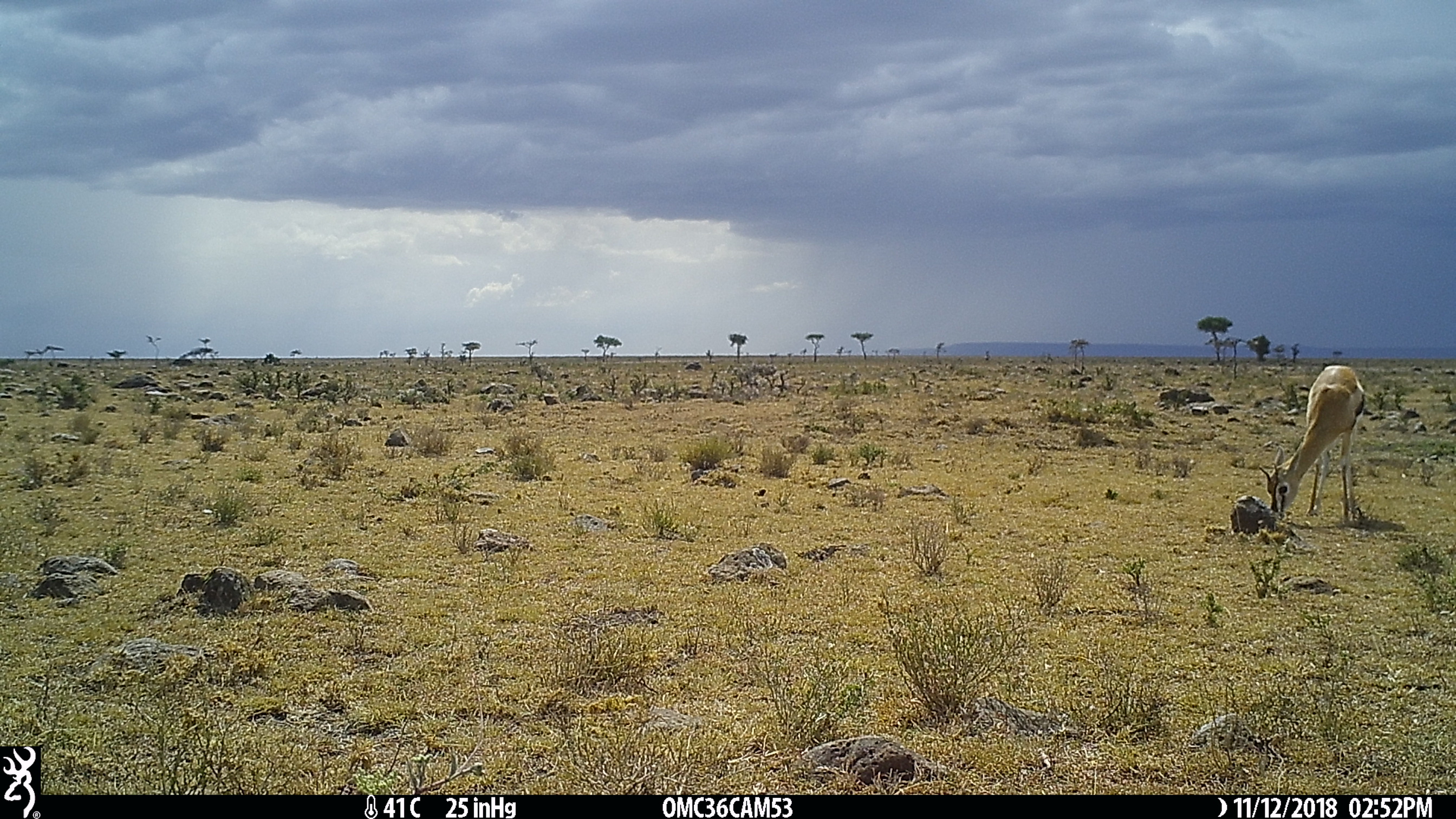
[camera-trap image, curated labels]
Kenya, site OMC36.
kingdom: Animalia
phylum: Chordata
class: Mammalia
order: Artiodactyla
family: Bovidae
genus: Eudorcas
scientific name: Eudorcas thomsonii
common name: thomon's gazelle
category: gazelle thomsons